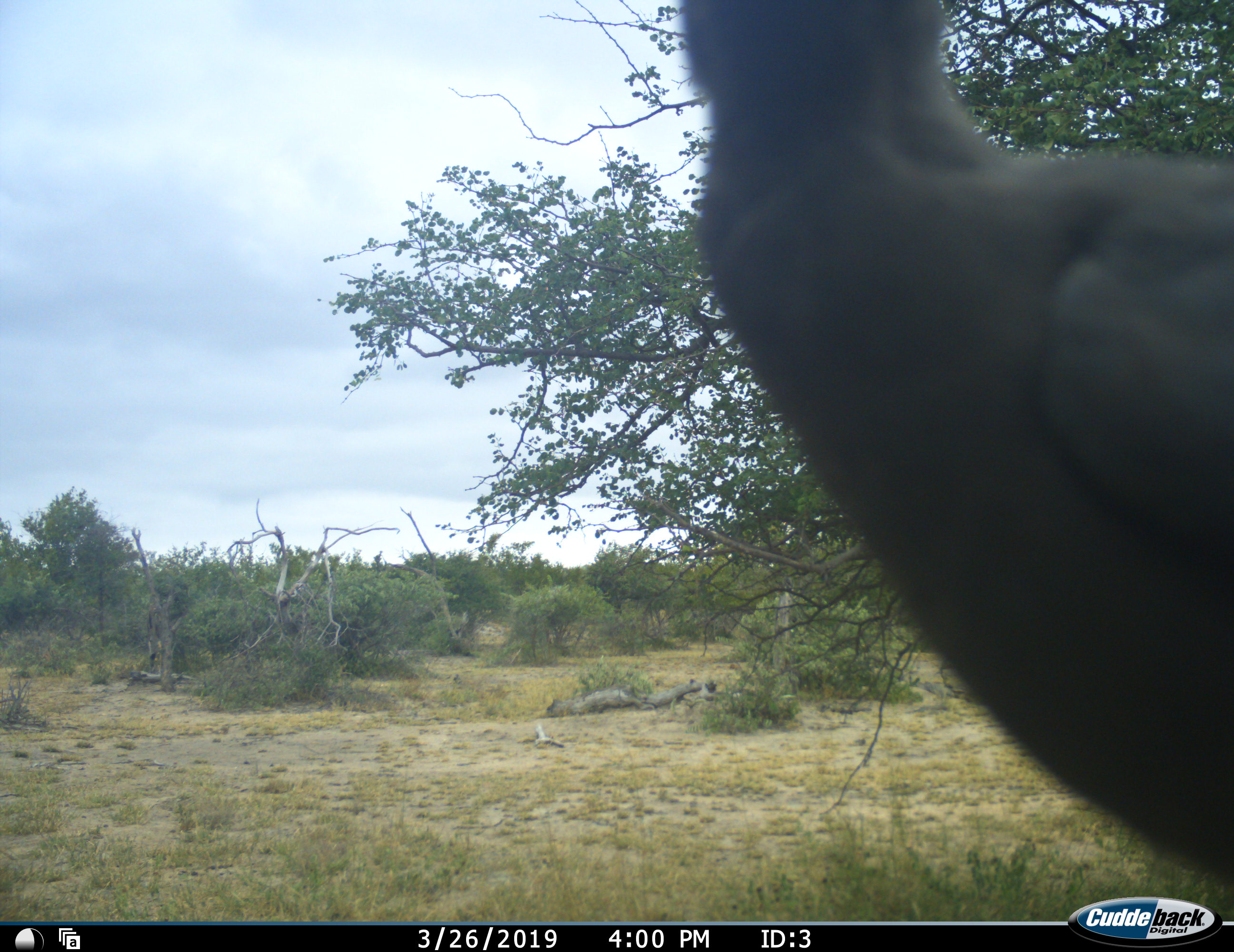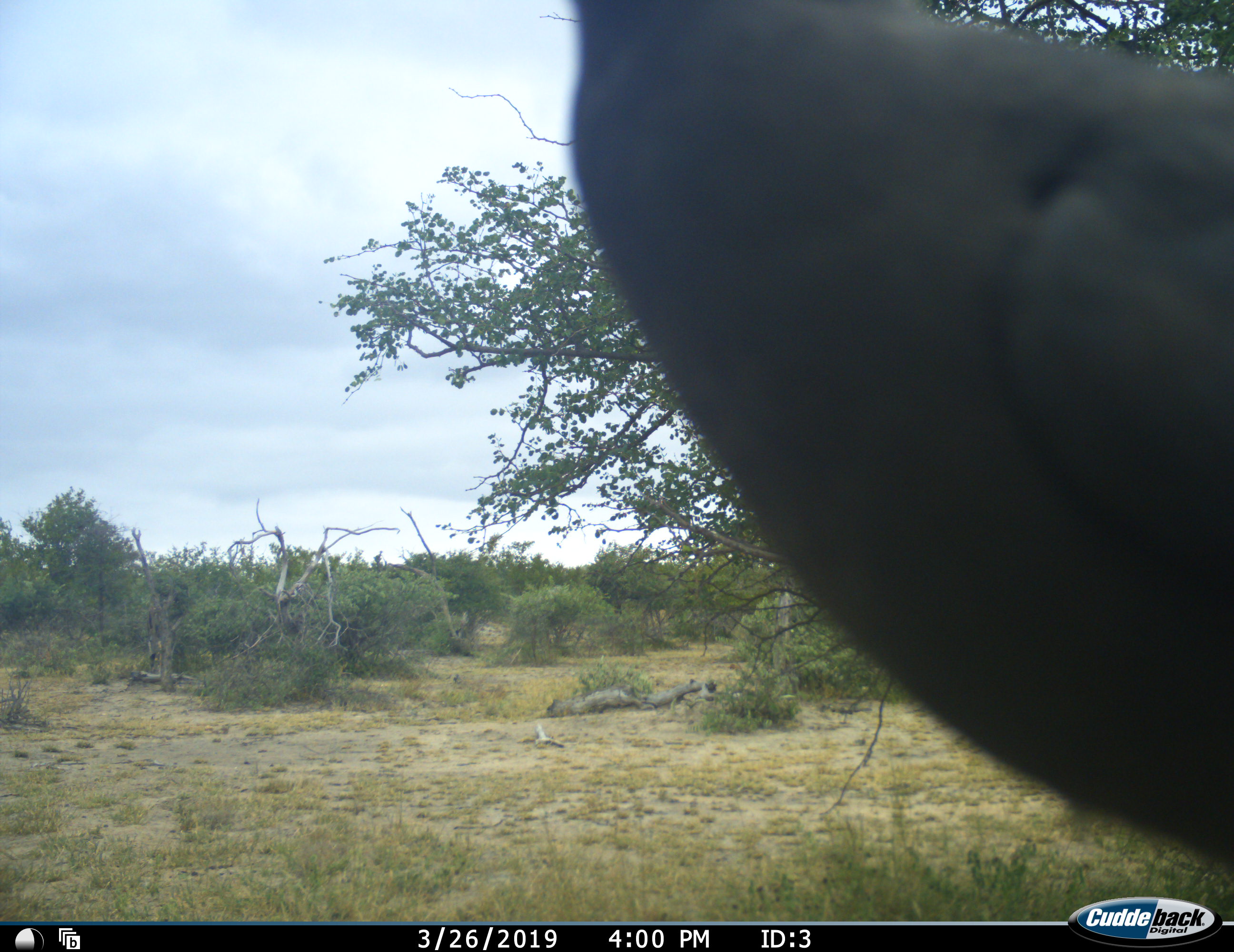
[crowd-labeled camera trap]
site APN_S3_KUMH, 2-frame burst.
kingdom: Animalia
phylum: Chordata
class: Aves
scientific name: Aves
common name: bird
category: birdother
Birdother (bird) (Aves), count 1. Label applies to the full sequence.